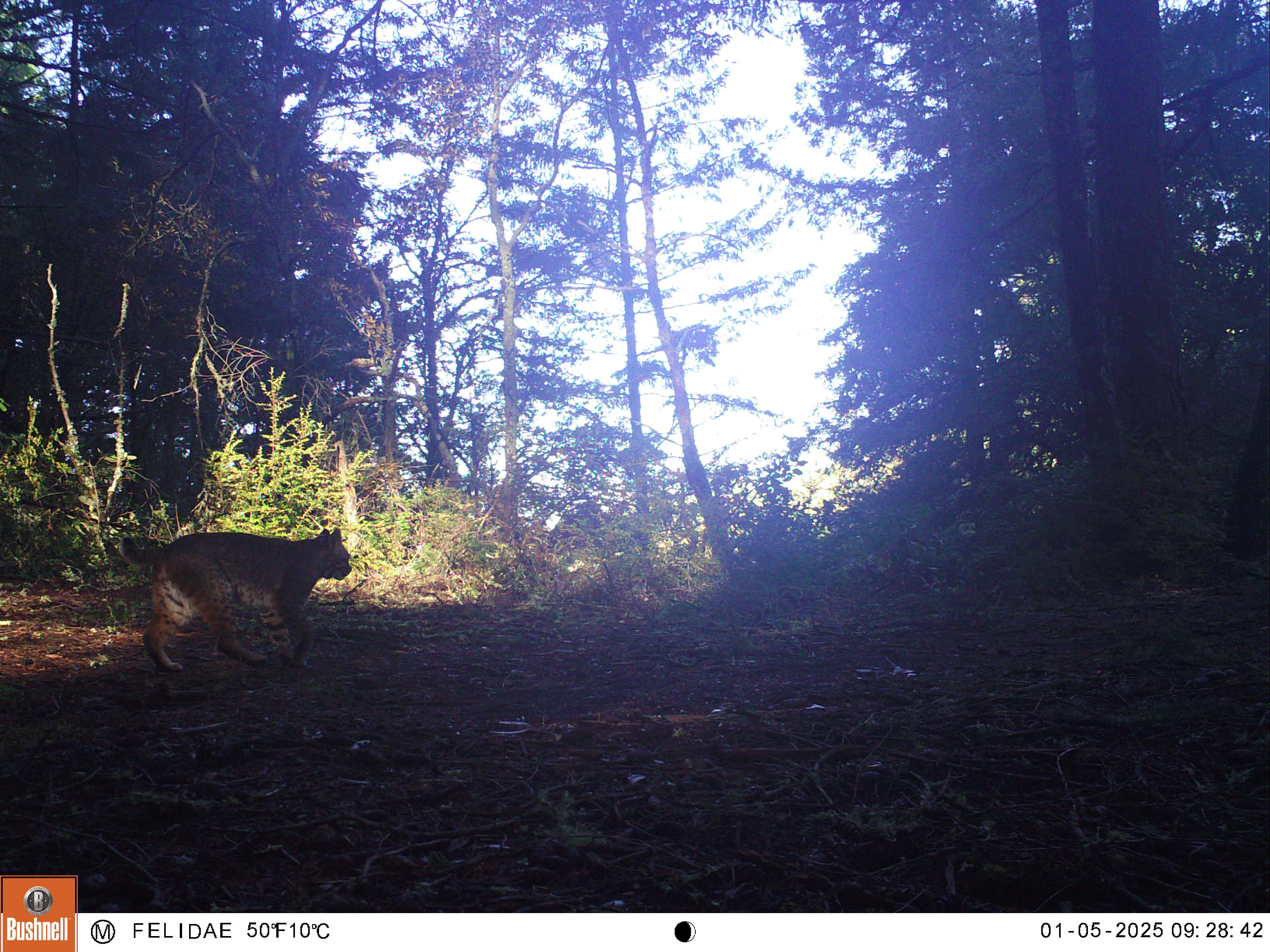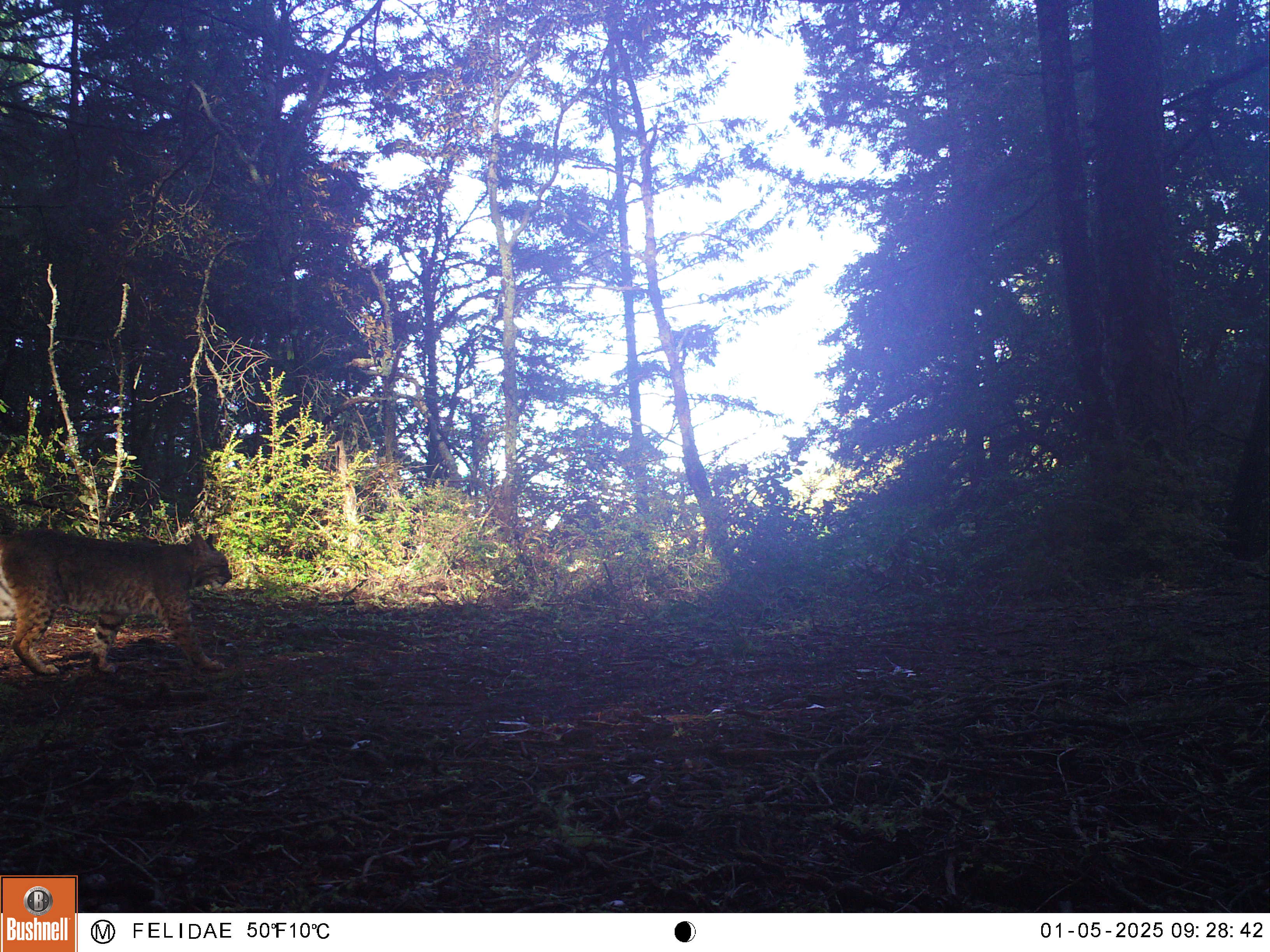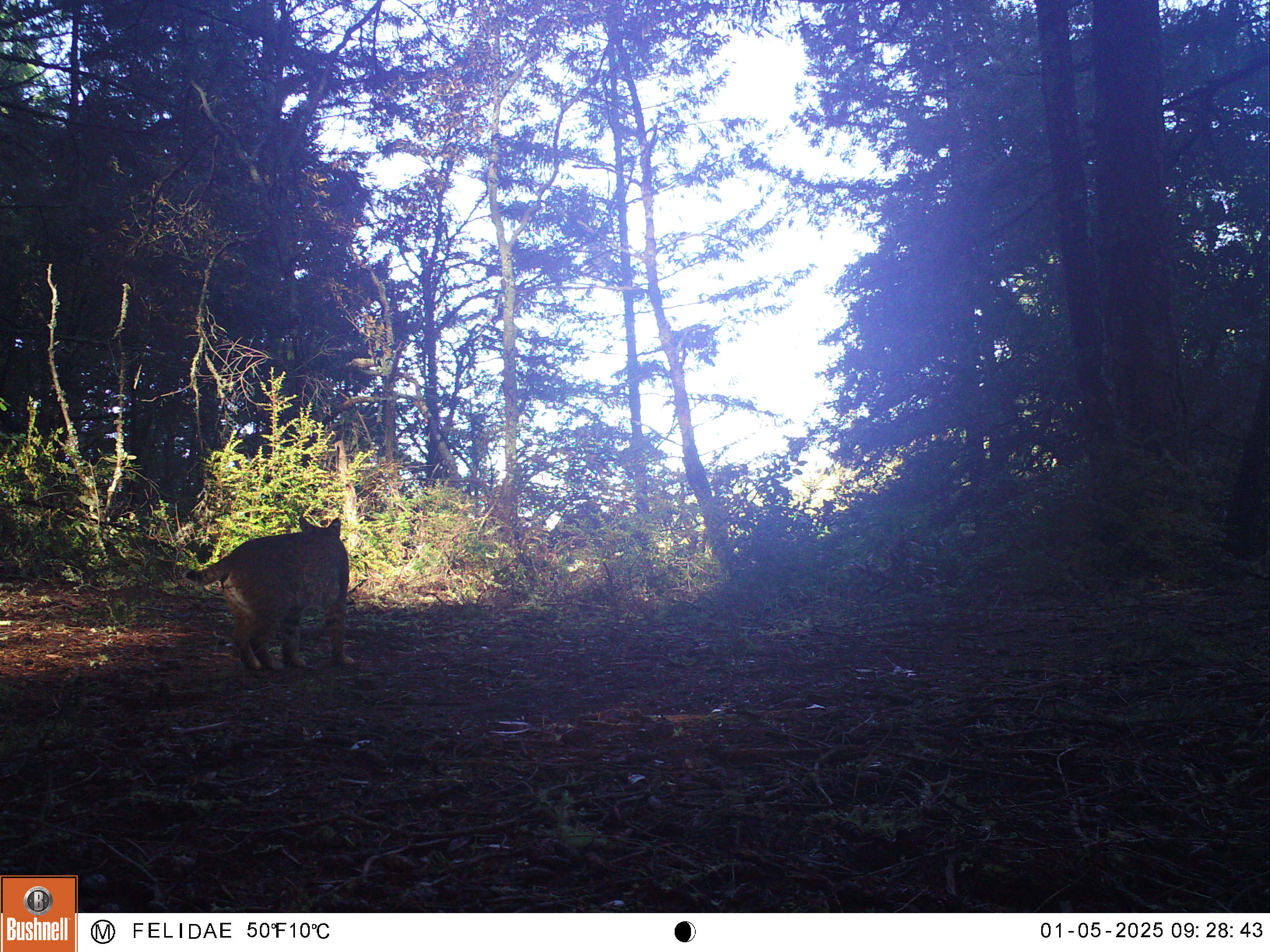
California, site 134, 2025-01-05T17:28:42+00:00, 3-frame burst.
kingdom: Animalia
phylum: Chordata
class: Mammalia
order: Carnivora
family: Felidae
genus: Lynx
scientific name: Lynx rufus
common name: bobcat